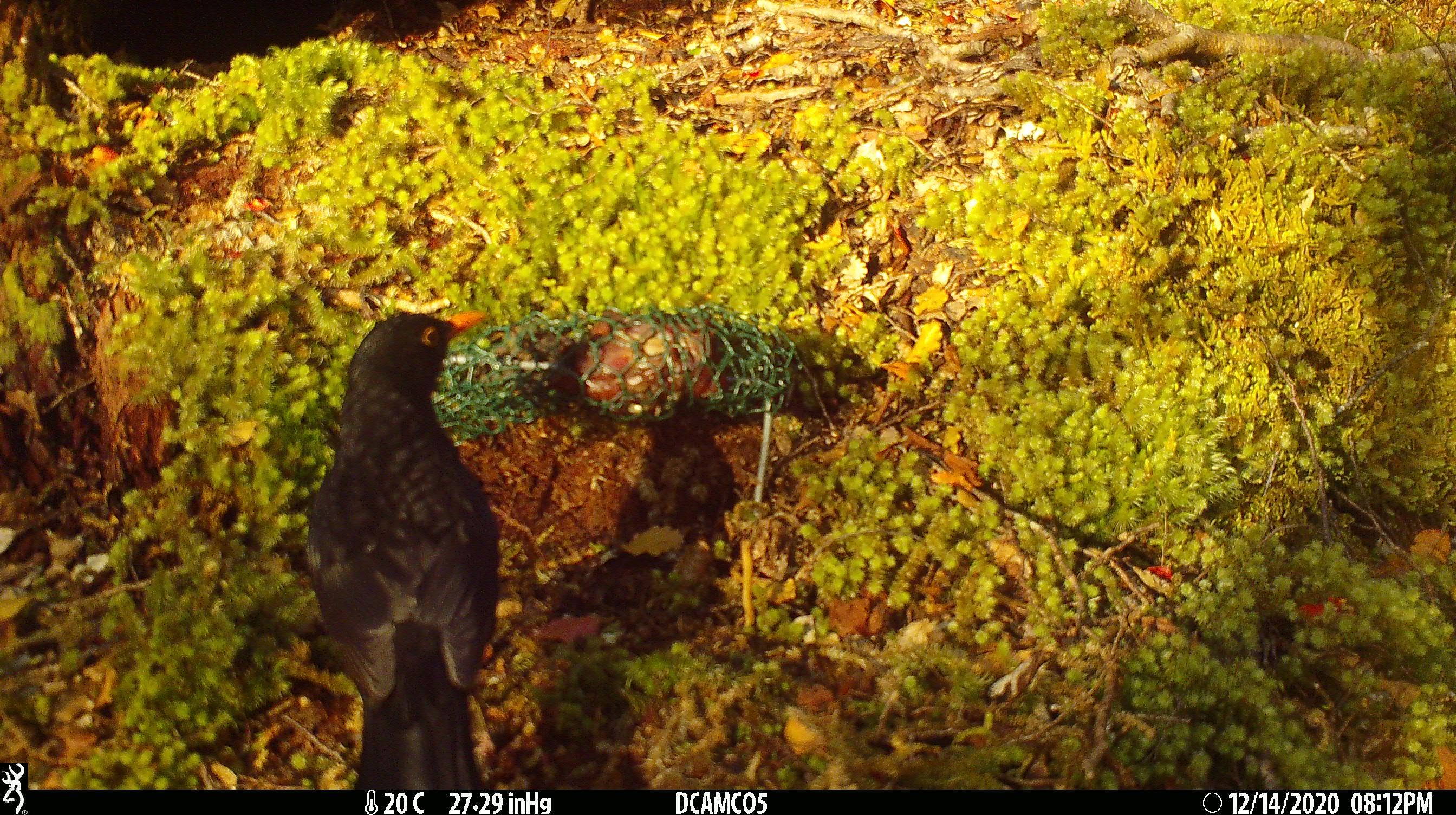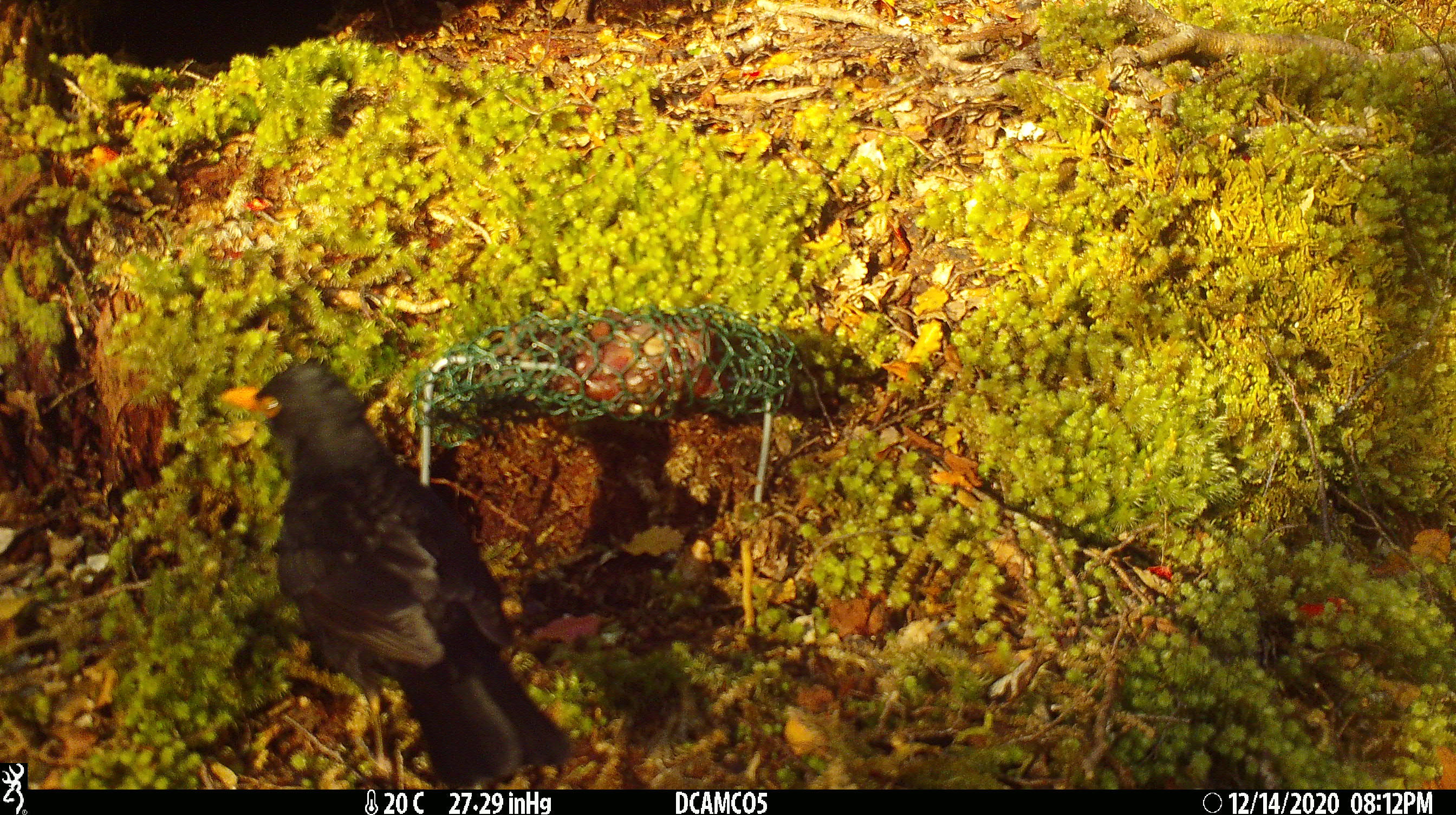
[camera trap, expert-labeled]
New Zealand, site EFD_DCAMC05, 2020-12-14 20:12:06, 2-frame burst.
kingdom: Animalia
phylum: Chordata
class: Aves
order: Passeriformes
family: Turdidae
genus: Turdus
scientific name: Turdus merula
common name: eurasian blackbird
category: blackbird